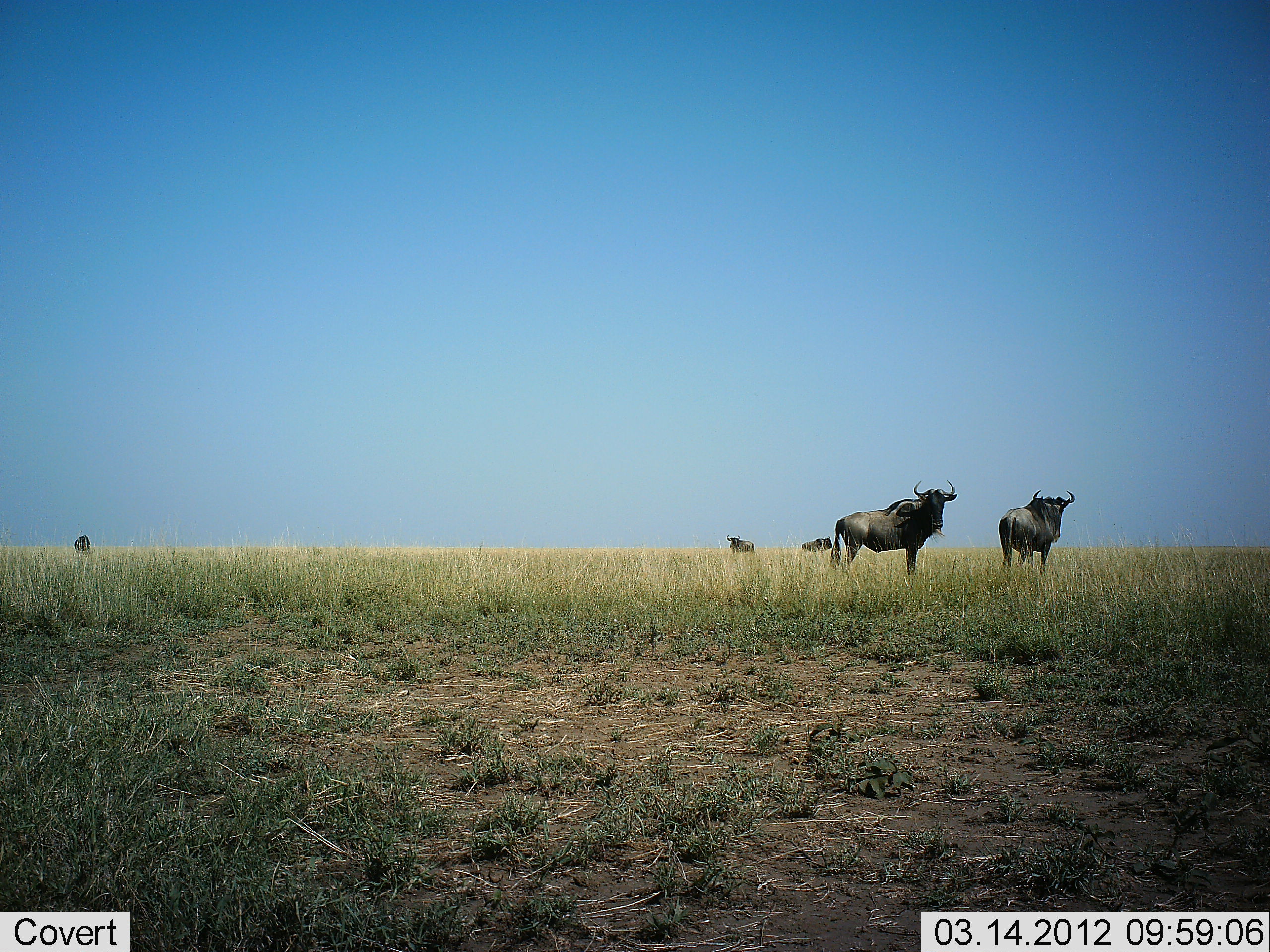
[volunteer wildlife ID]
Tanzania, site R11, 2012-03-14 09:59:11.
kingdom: Animalia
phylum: Chordata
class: Mammalia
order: Artiodactyla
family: Bovidae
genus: Connochaetes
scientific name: Connochaetes taurinus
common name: blue wildebeest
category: wildebeest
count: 5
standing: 94%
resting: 0%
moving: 6%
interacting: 0%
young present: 0%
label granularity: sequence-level